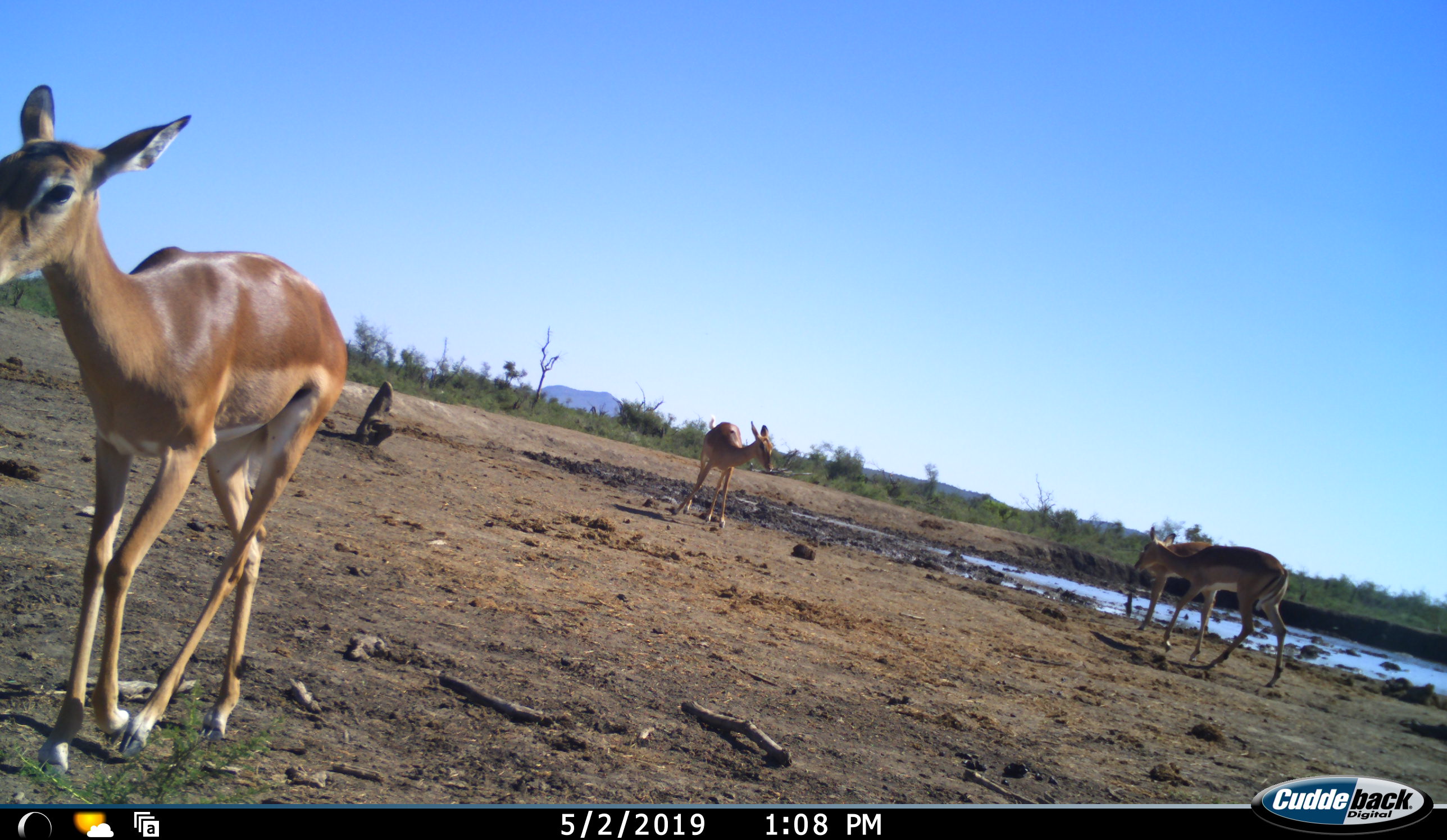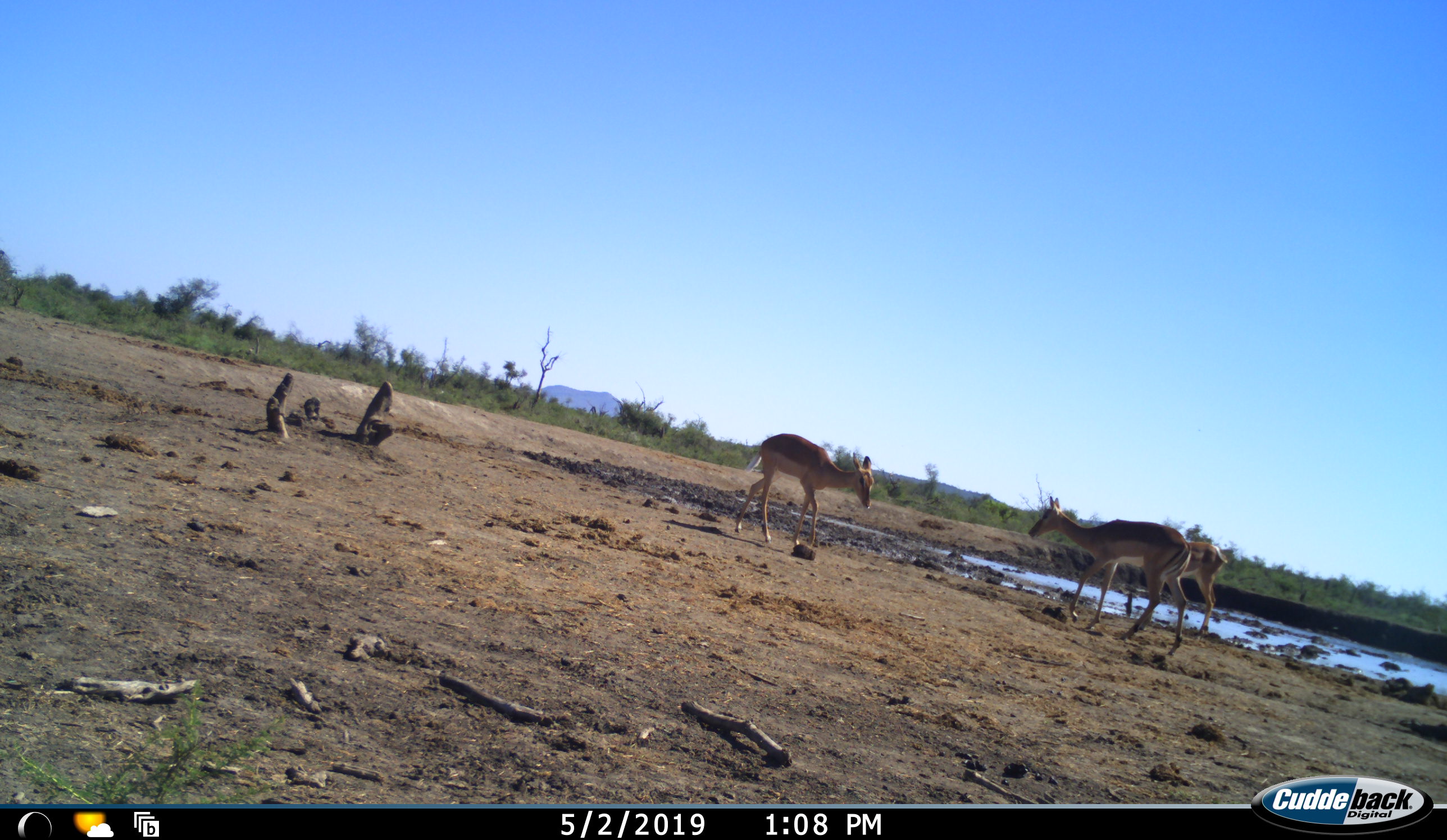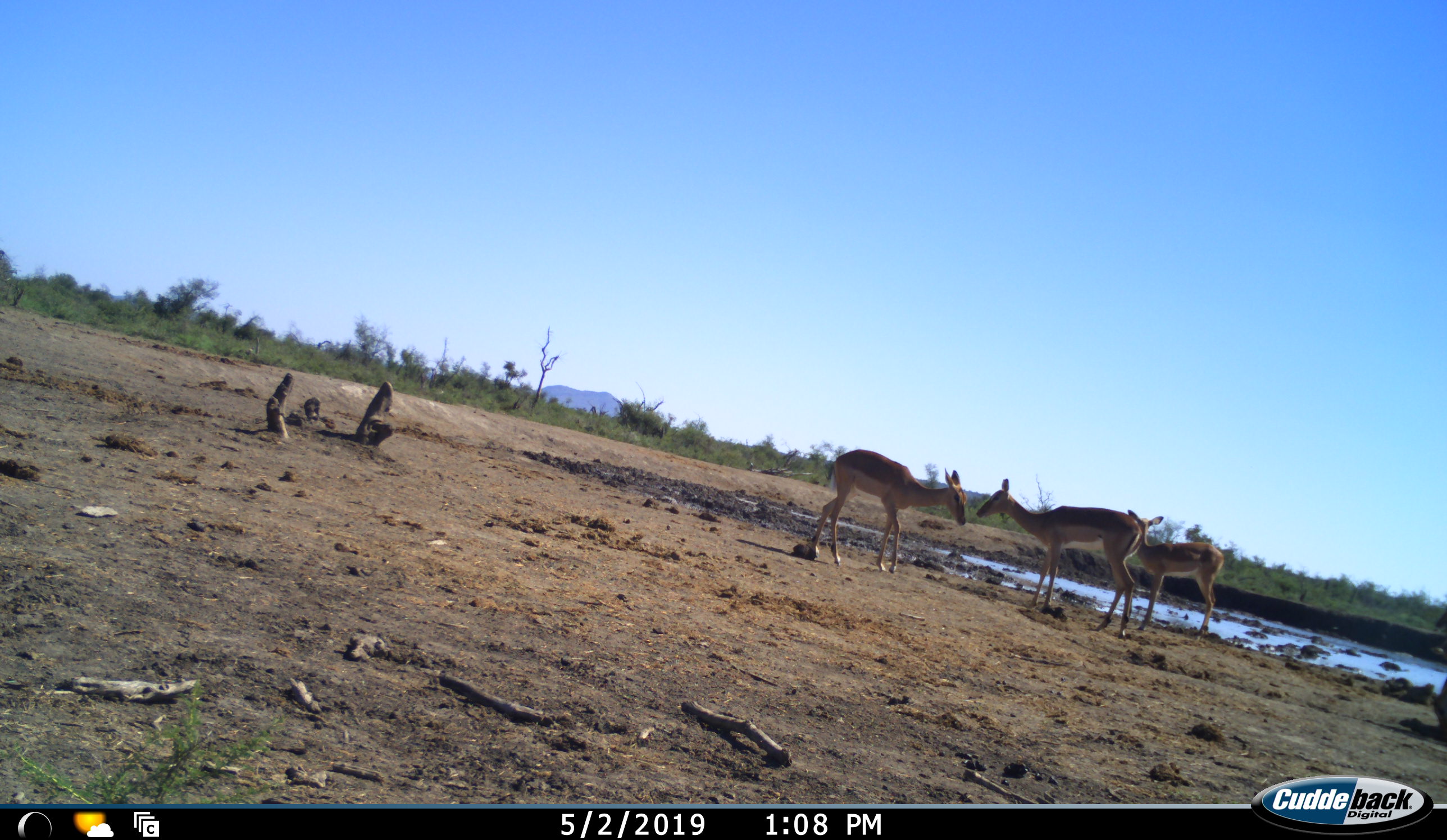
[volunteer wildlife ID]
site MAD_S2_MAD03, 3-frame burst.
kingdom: Animalia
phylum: Chordata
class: Mammalia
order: Artiodactyla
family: Bovidae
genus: Aepyceros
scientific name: Aepyceros melampus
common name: impala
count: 4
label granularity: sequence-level